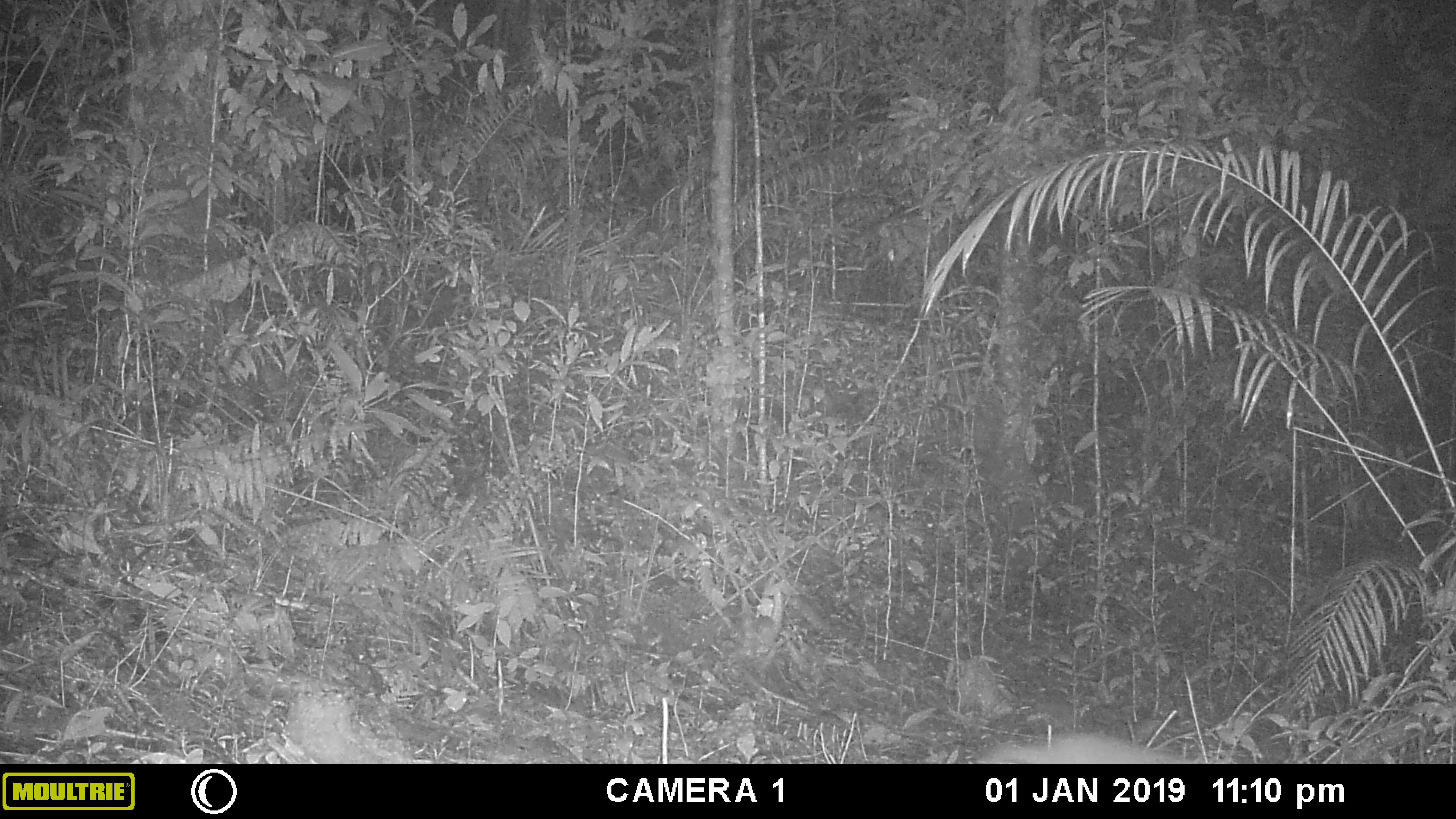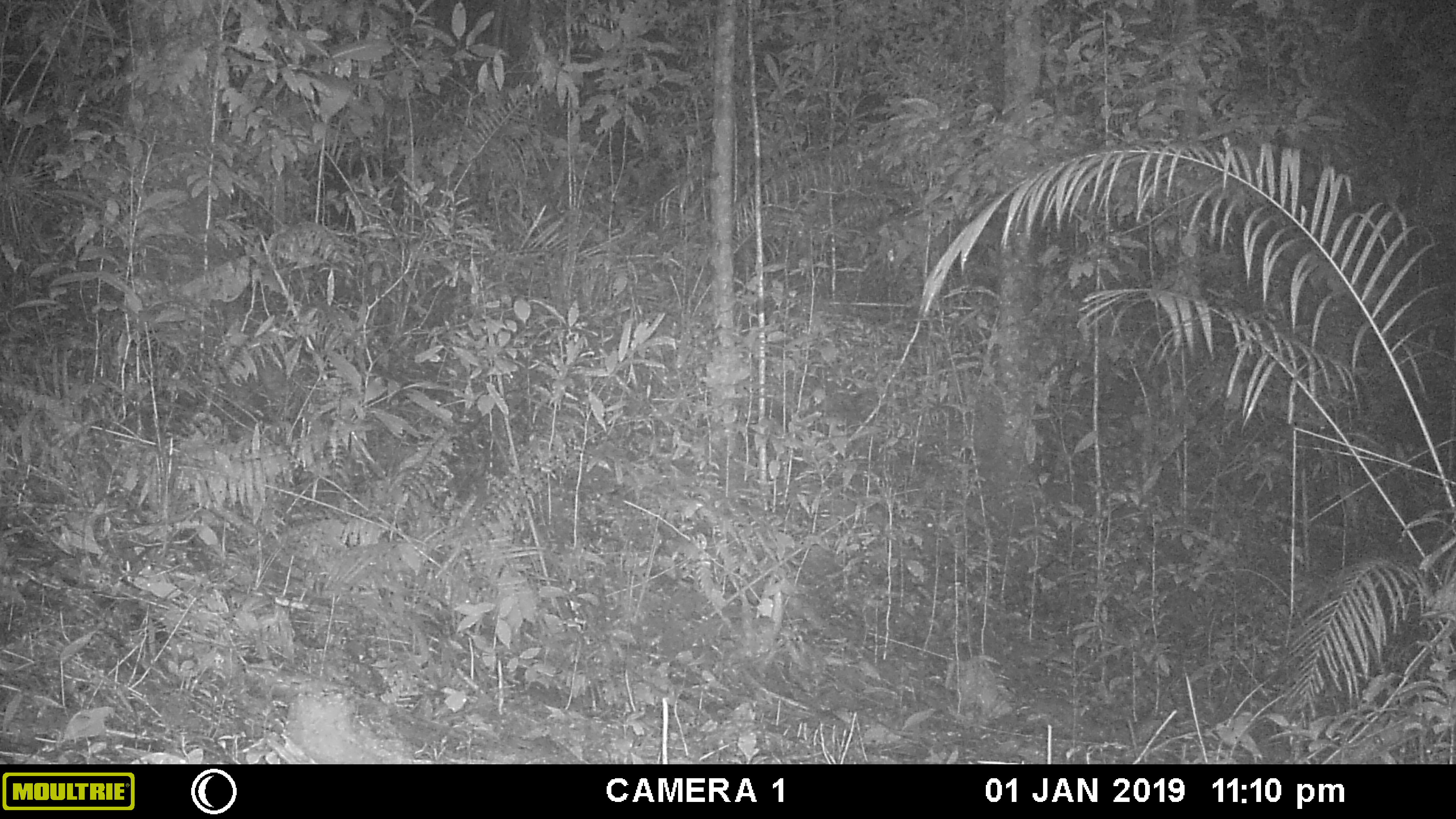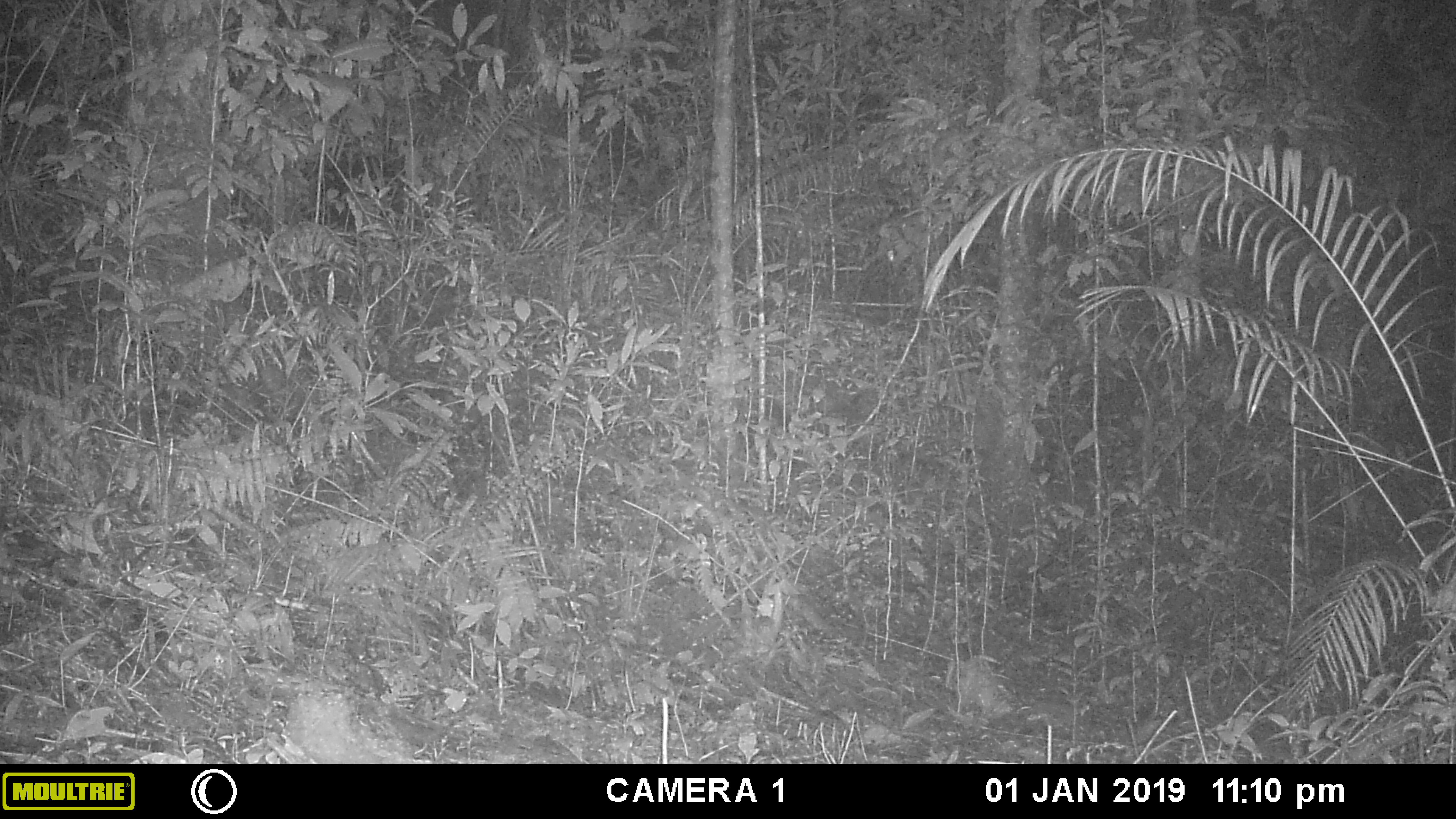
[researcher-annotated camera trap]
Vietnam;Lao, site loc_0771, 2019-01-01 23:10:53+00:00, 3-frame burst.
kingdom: Animalia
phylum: Chordata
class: Mammalia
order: Carnivora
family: Mustelidae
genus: Melogale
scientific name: Melogale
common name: ferret badger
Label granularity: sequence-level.